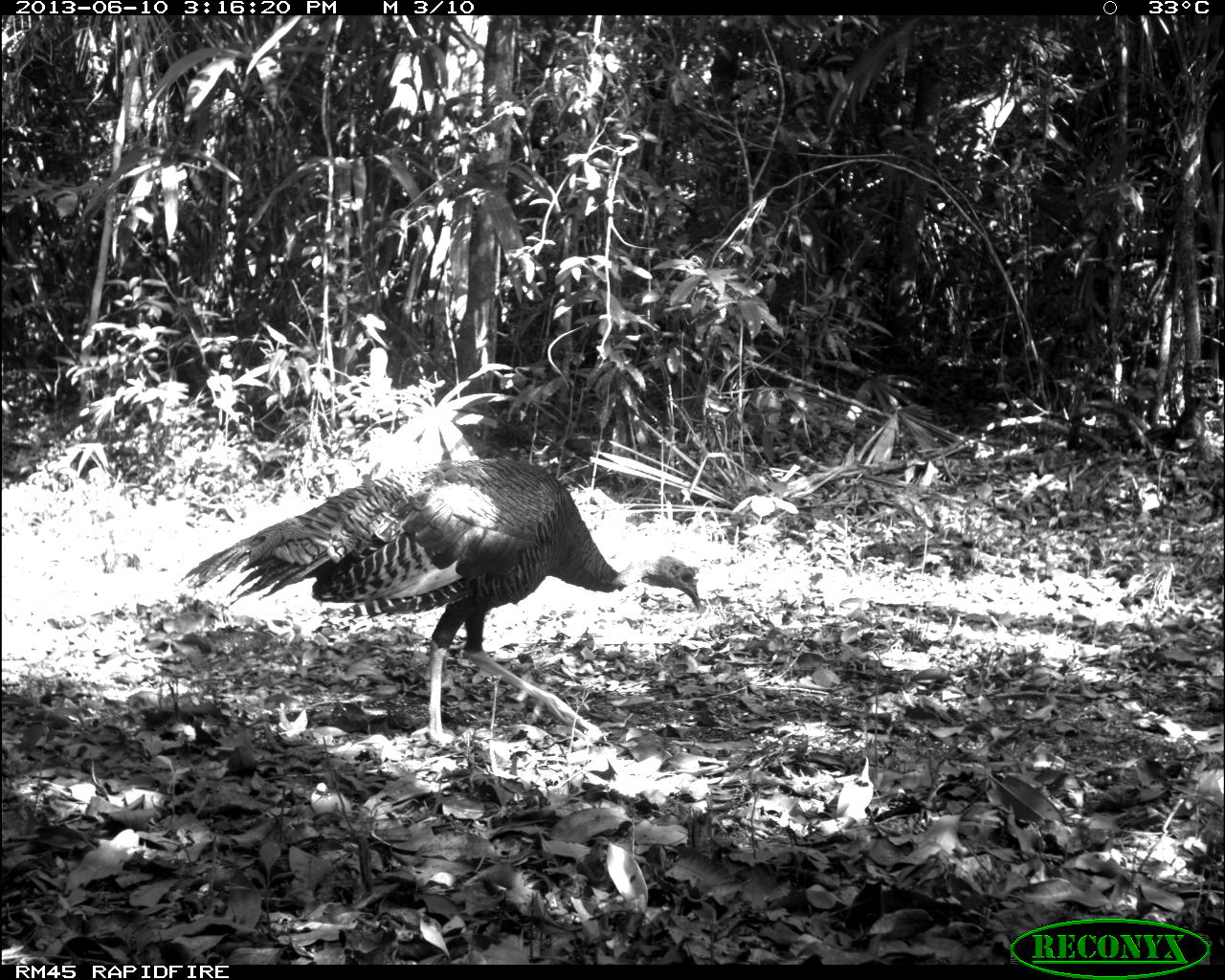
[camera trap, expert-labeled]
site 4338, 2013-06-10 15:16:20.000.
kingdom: Animalia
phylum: Chordata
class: Aves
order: Galliformes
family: Phasianidae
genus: Meleagris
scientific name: Meleagris ocellata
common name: ocellated turkey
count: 1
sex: male